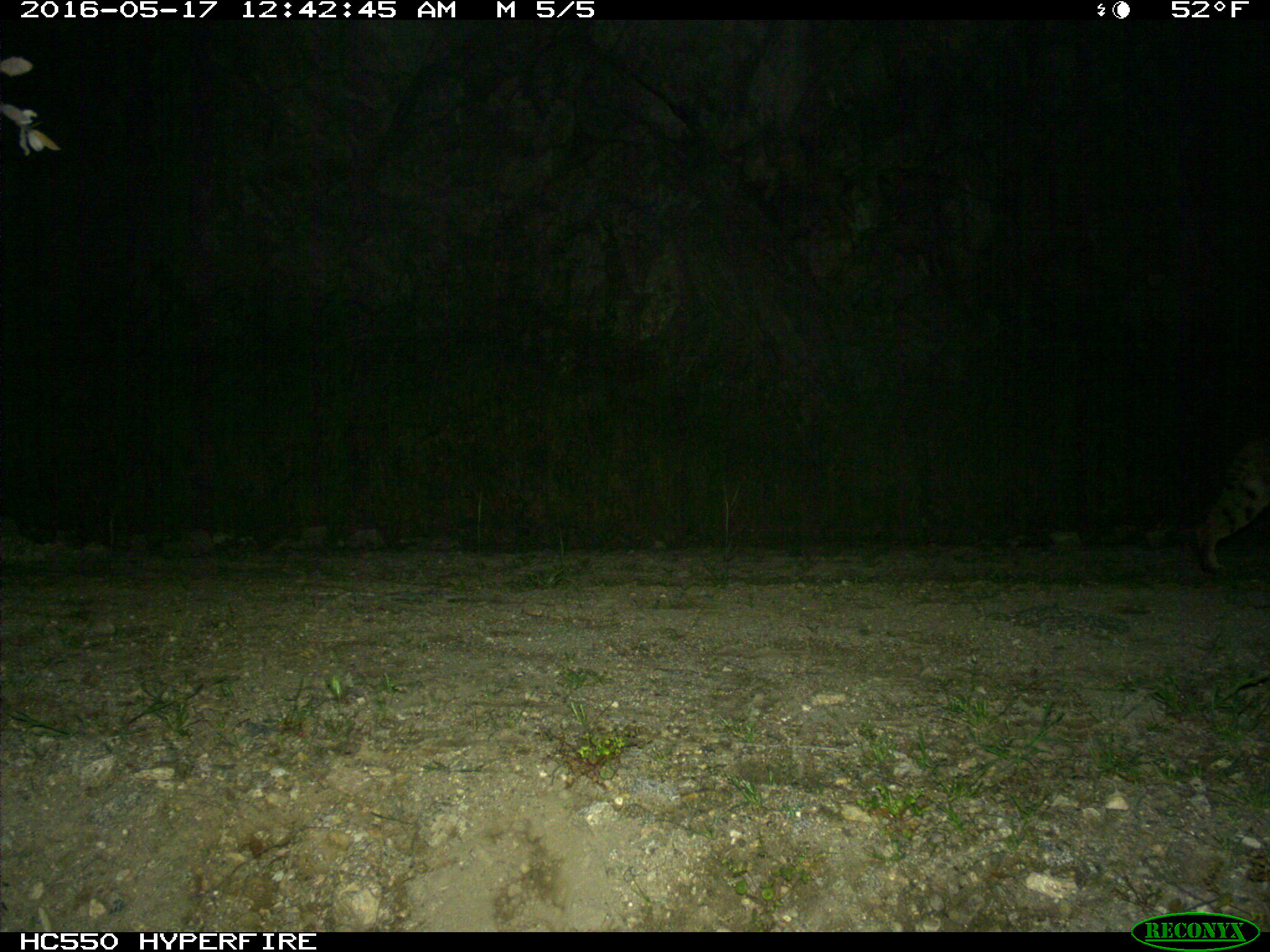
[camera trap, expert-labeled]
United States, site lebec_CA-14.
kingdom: Animalia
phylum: Chordata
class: Mammalia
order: Carnivora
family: Felidae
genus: Lynx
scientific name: Lynx rufus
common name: bobcat